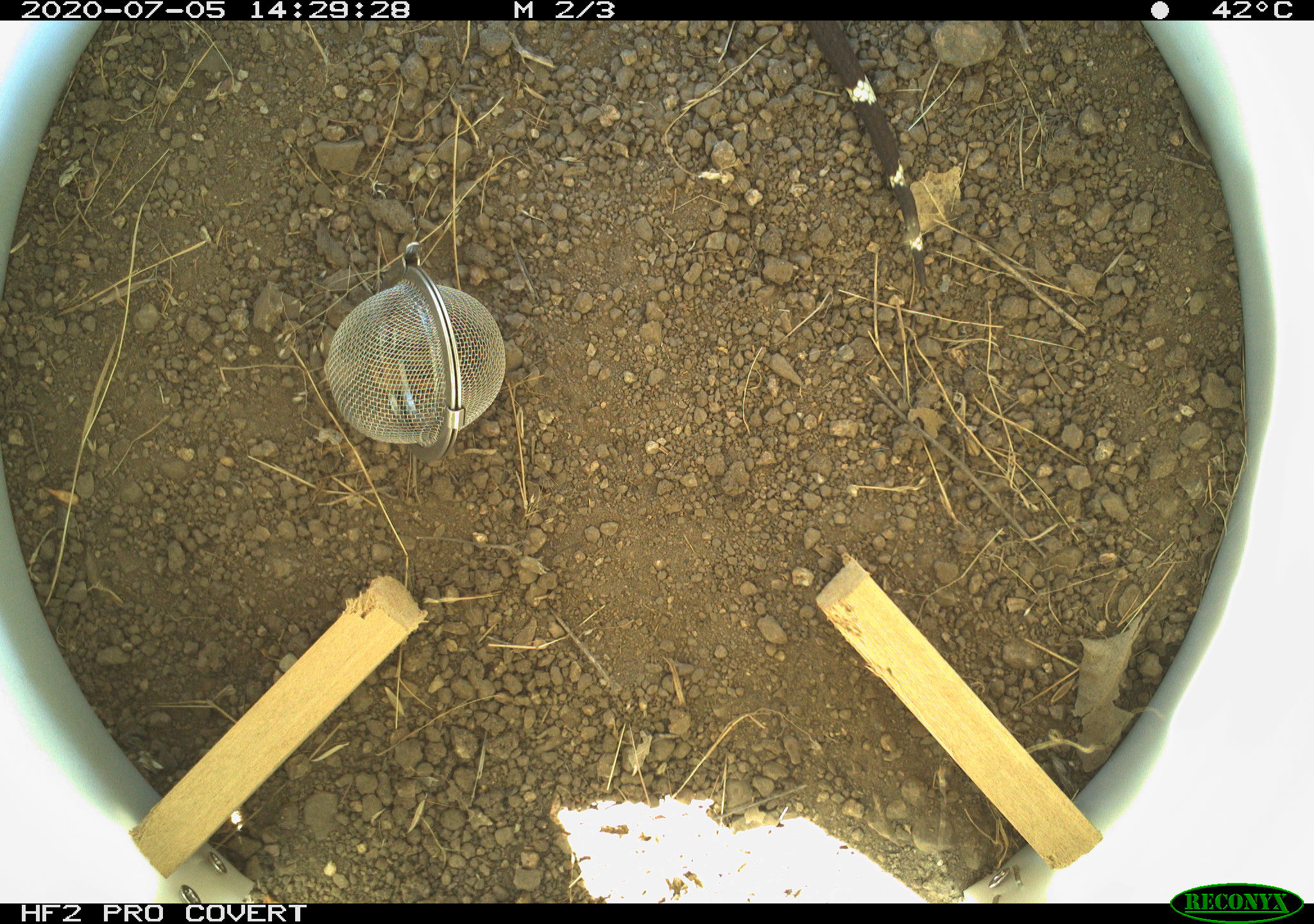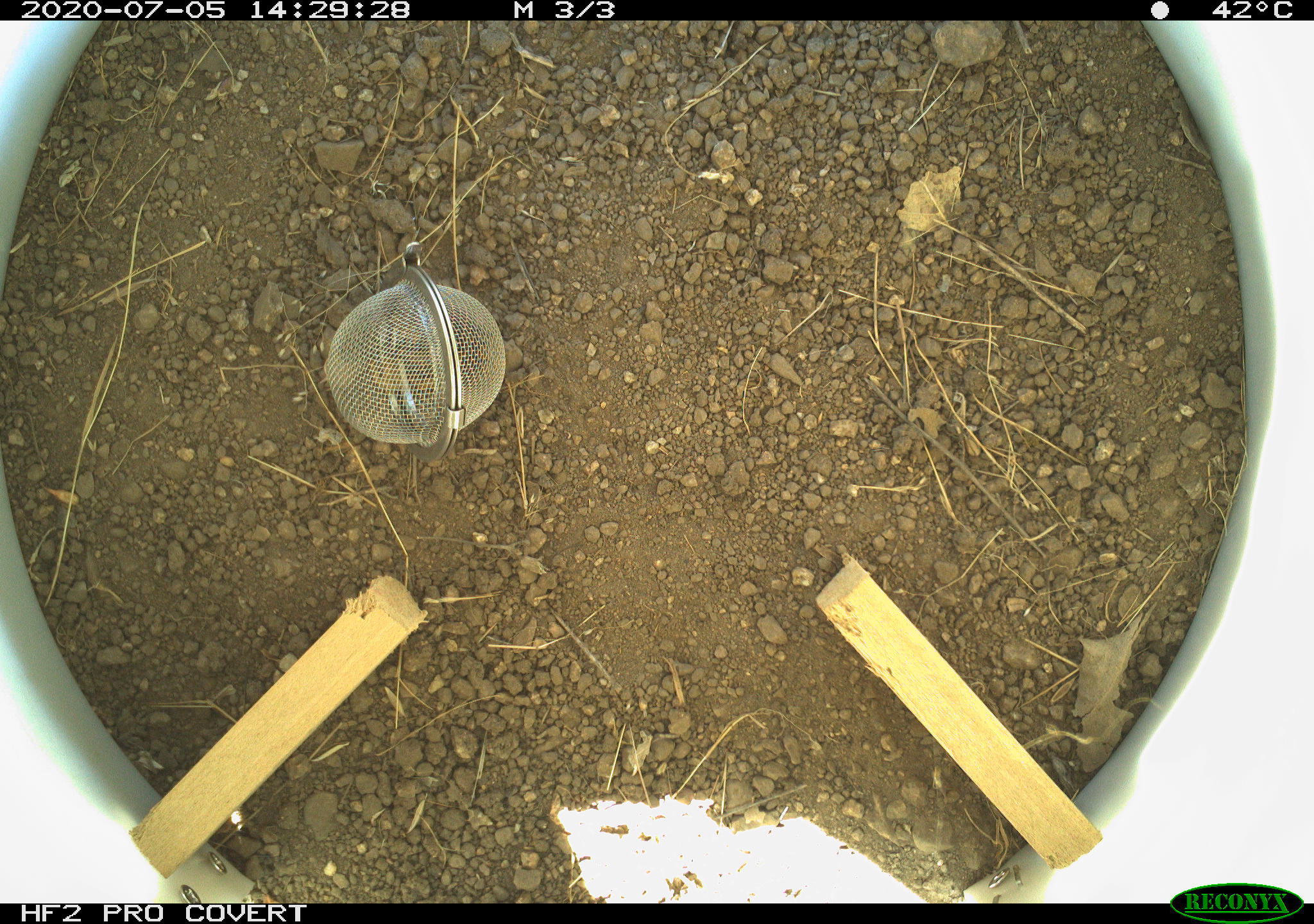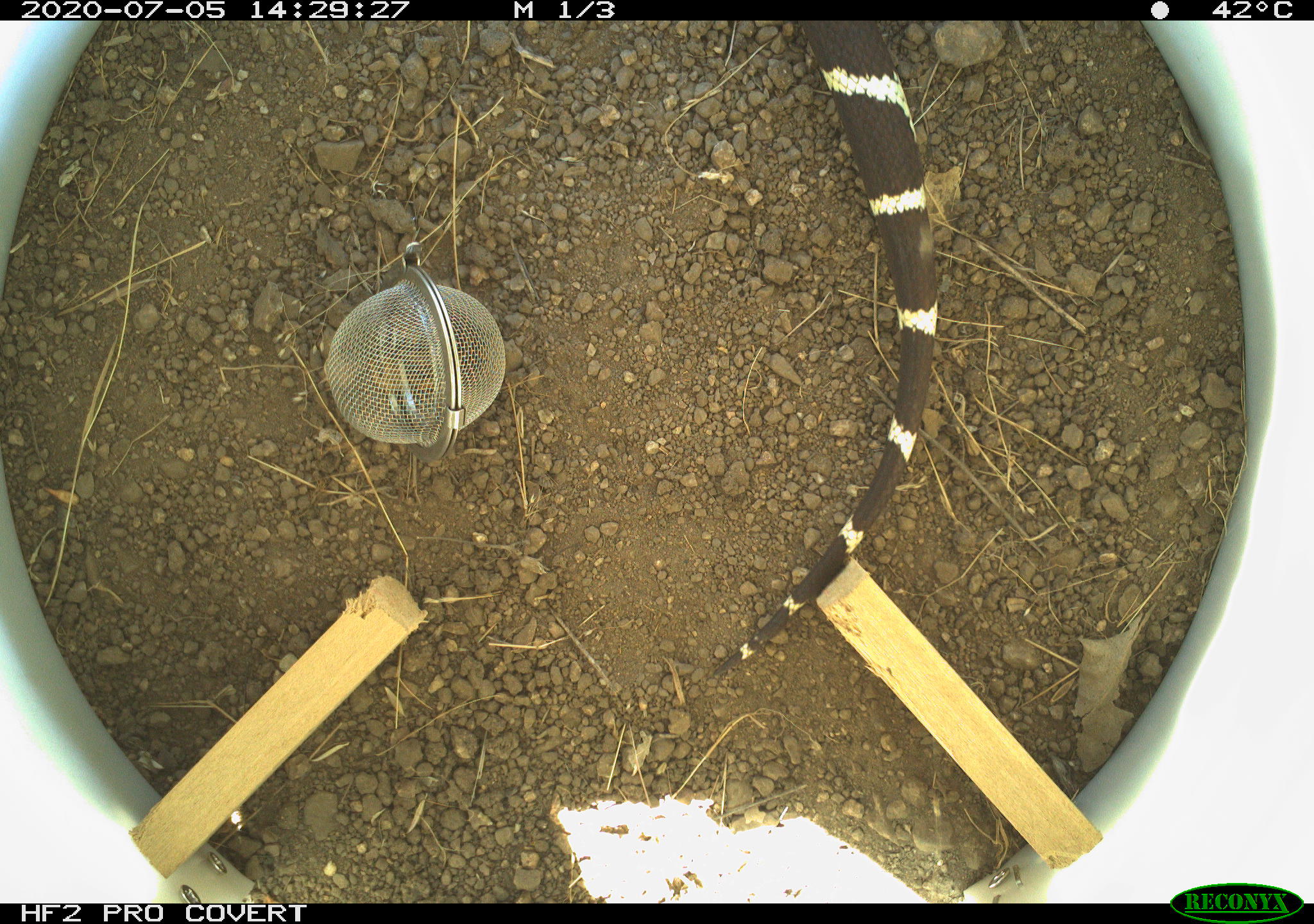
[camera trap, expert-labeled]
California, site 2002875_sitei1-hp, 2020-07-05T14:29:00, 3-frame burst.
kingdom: Animalia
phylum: Chordata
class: Reptilia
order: Squamata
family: Colubridae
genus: Lampropeltis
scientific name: Lampropeltis californiae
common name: california kingsnake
California kingsnake (Lampropeltis californiae).